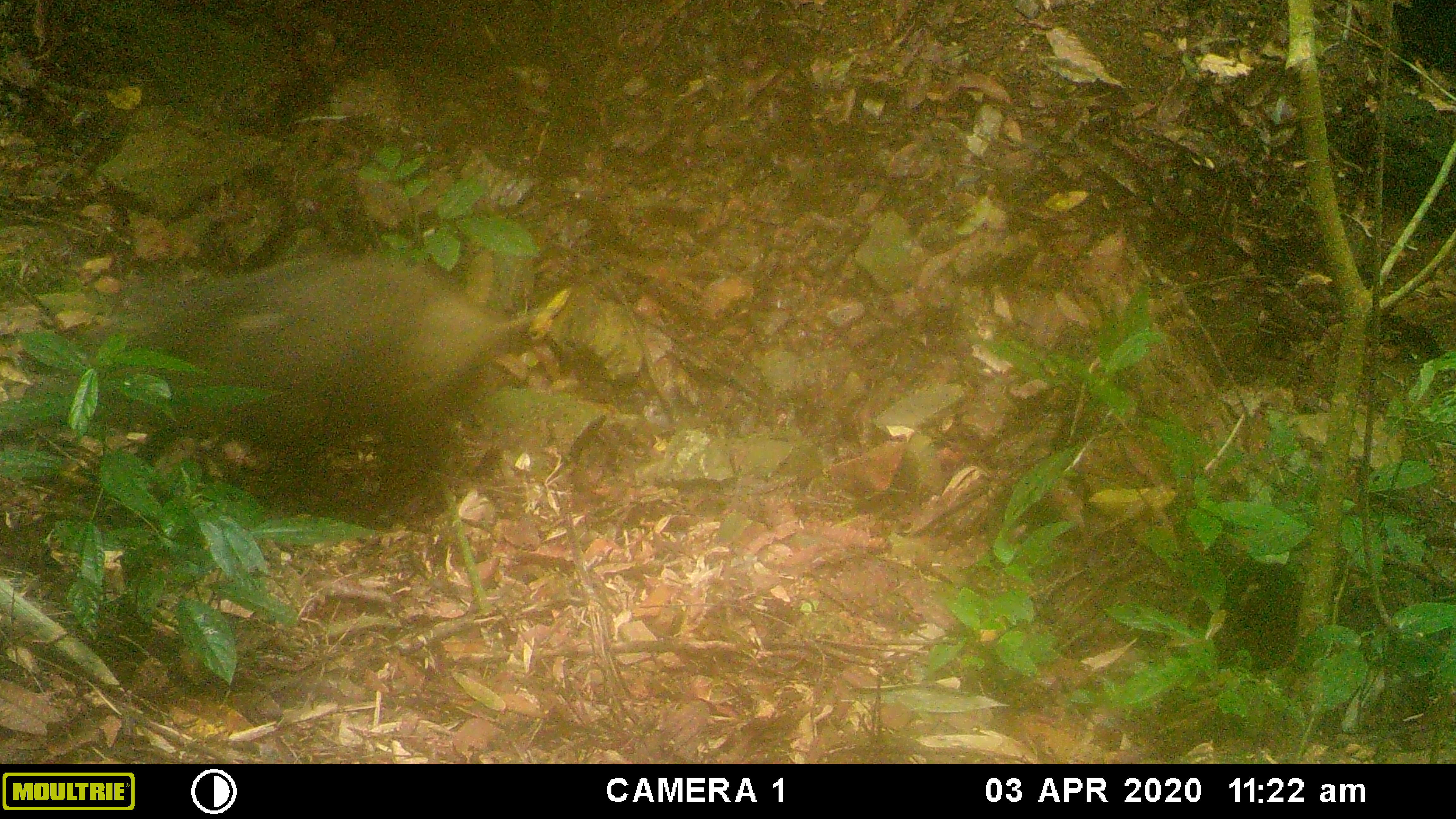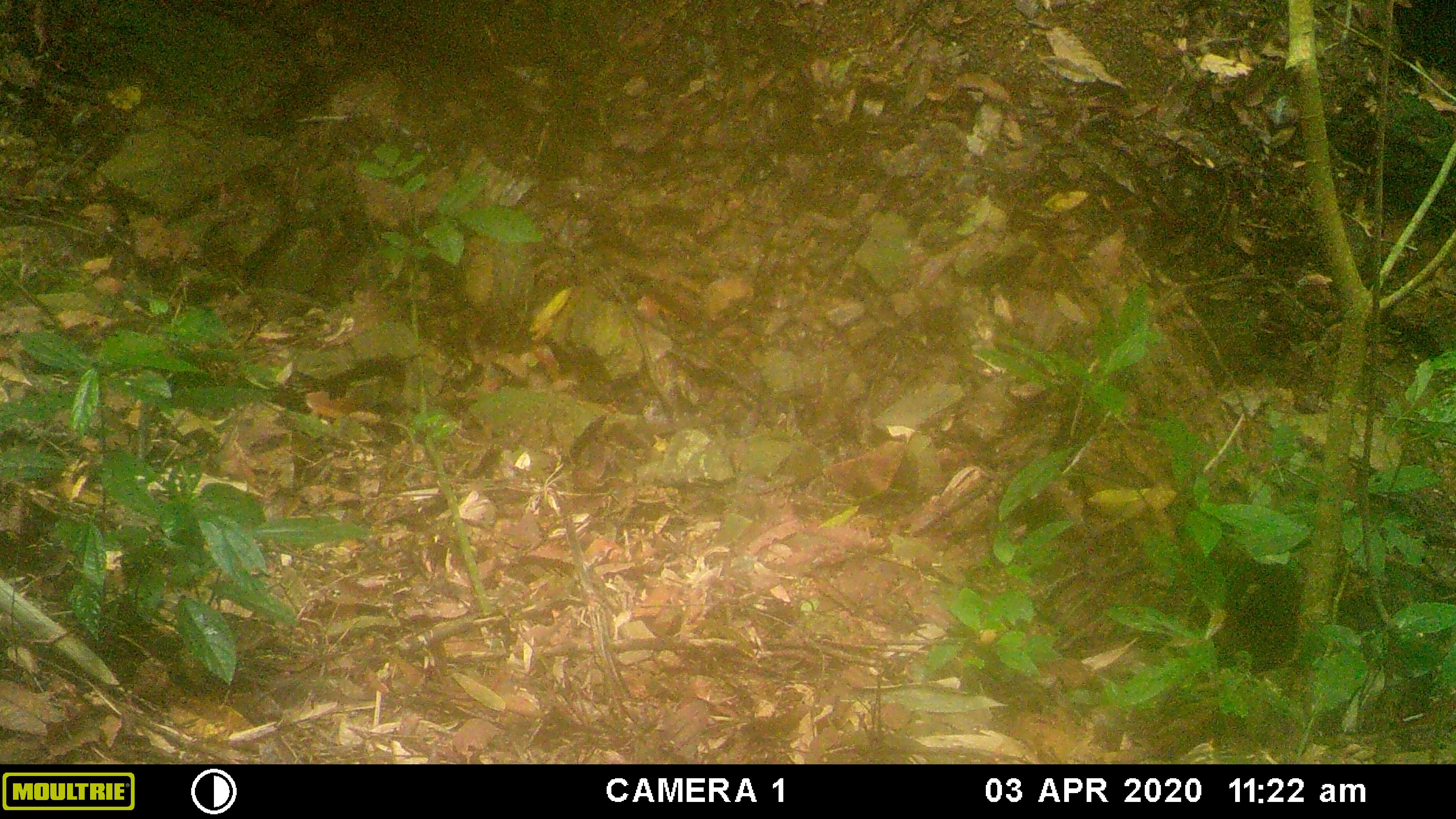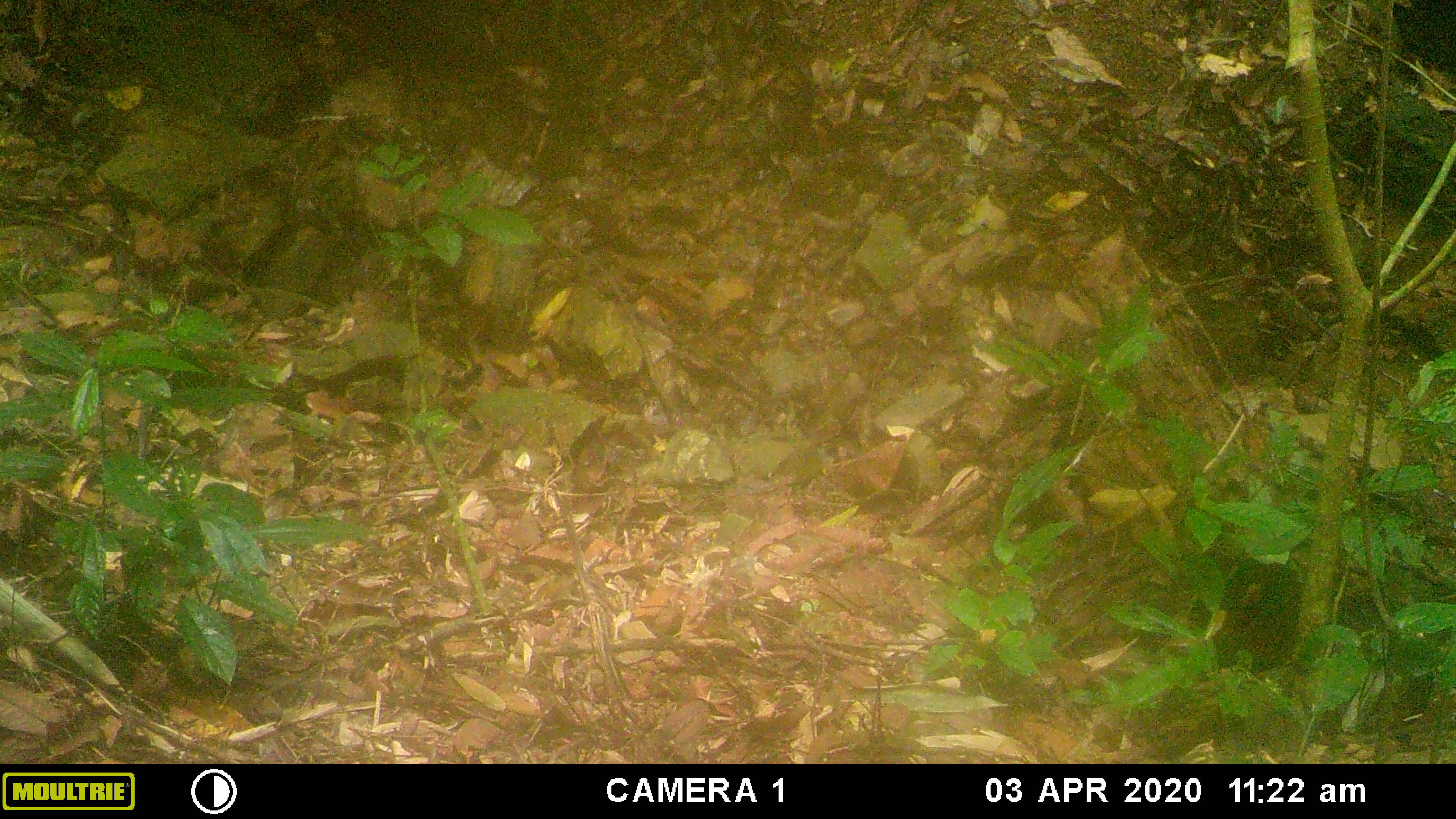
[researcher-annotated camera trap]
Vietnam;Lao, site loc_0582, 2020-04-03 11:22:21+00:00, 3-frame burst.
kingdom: Animalia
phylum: Chordata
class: Mammalia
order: Artiodactyla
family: Suidae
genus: Sus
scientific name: Sus scrofa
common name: eurasian wild pig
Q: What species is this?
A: Eurasian wild pig (Sus scrofa).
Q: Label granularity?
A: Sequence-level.